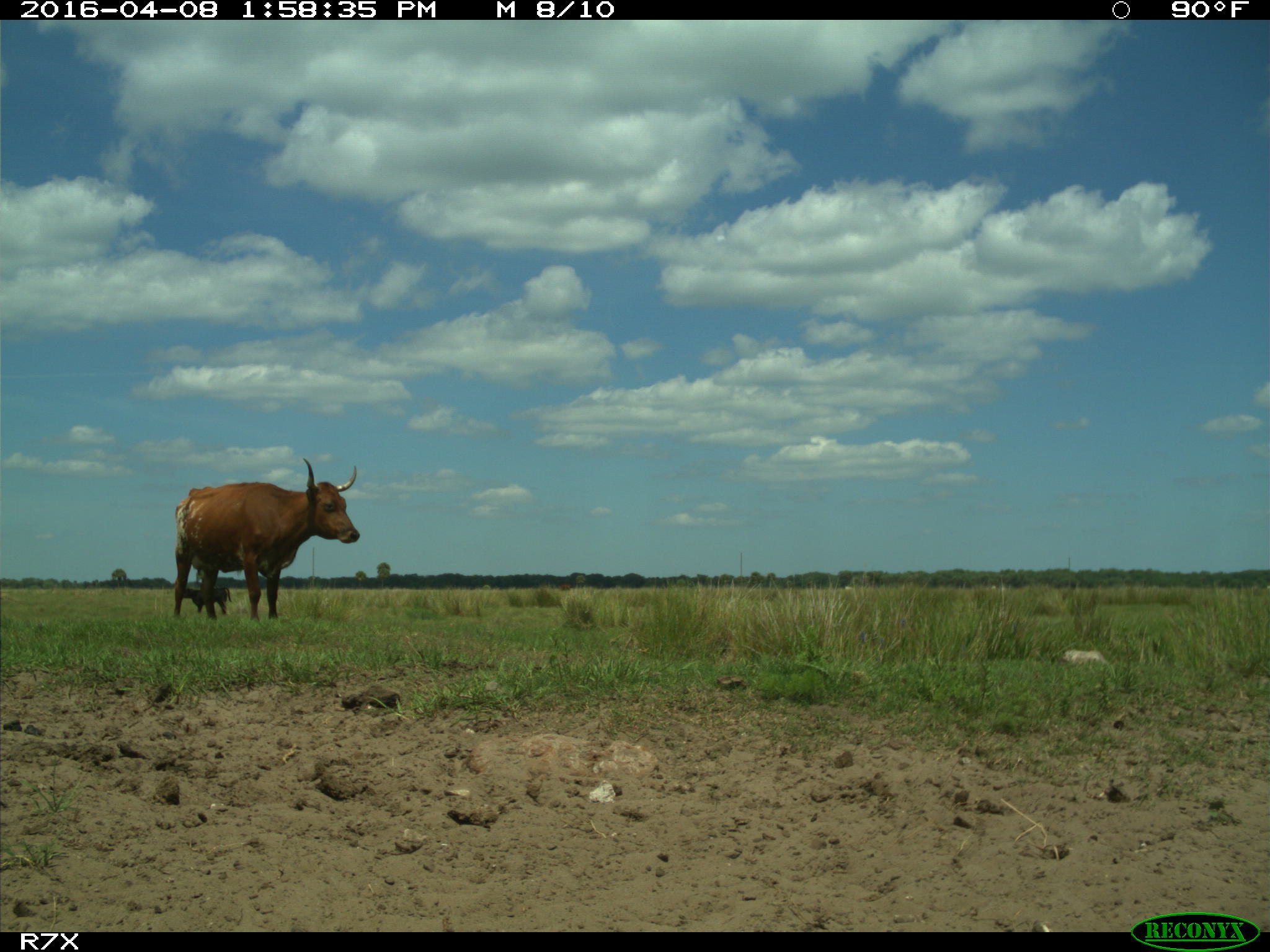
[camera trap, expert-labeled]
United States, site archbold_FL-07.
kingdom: Animalia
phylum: Chordata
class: Mammalia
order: Artiodactyla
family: Bovidae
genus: Bos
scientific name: Bos taurus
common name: domestic cow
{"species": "Bos taurus (domestic cow)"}